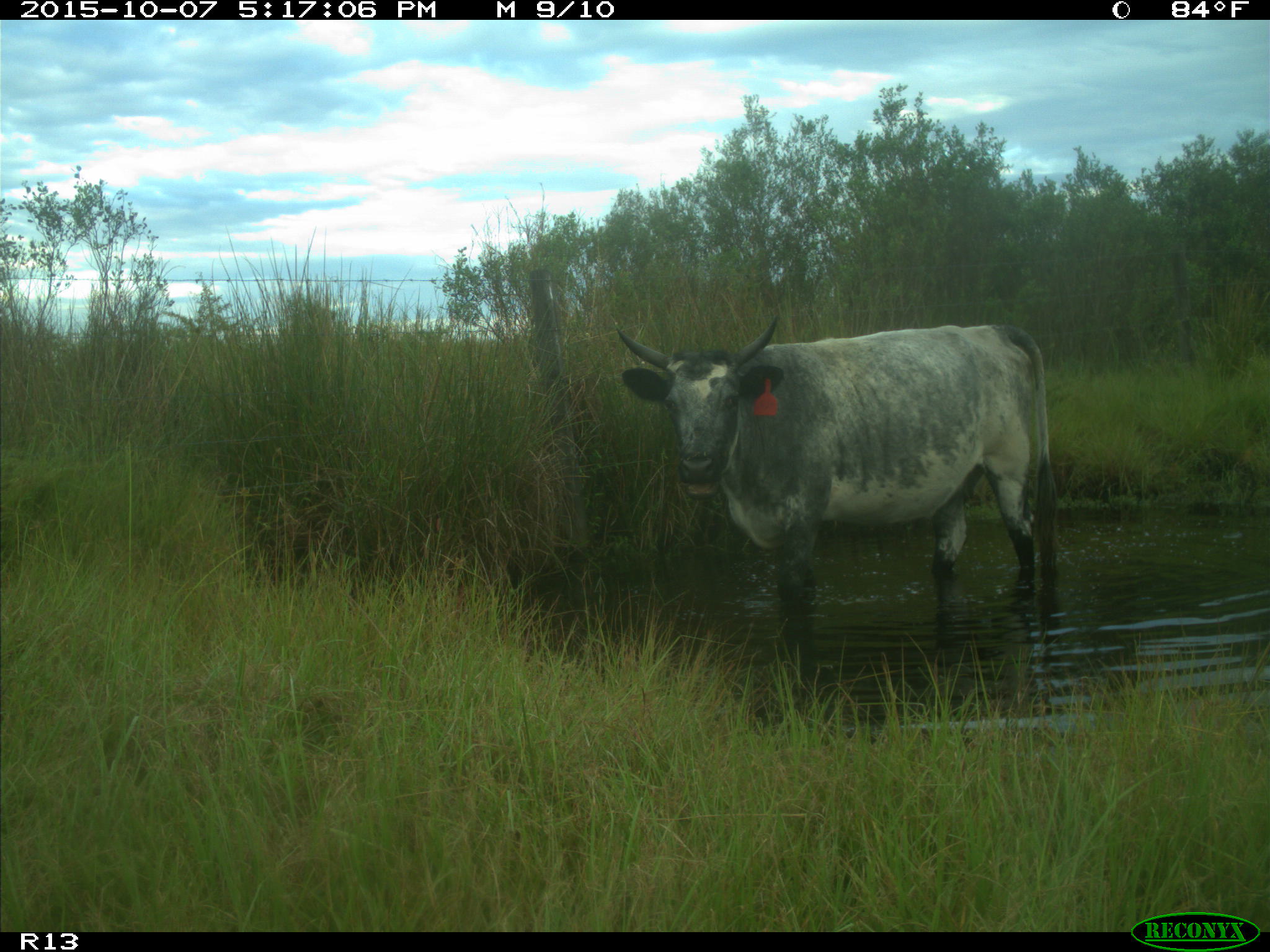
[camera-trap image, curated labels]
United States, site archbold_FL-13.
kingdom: Animalia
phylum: Chordata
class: Mammalia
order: Artiodactyla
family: Bovidae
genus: Bos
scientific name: Bos taurus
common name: domestic cow